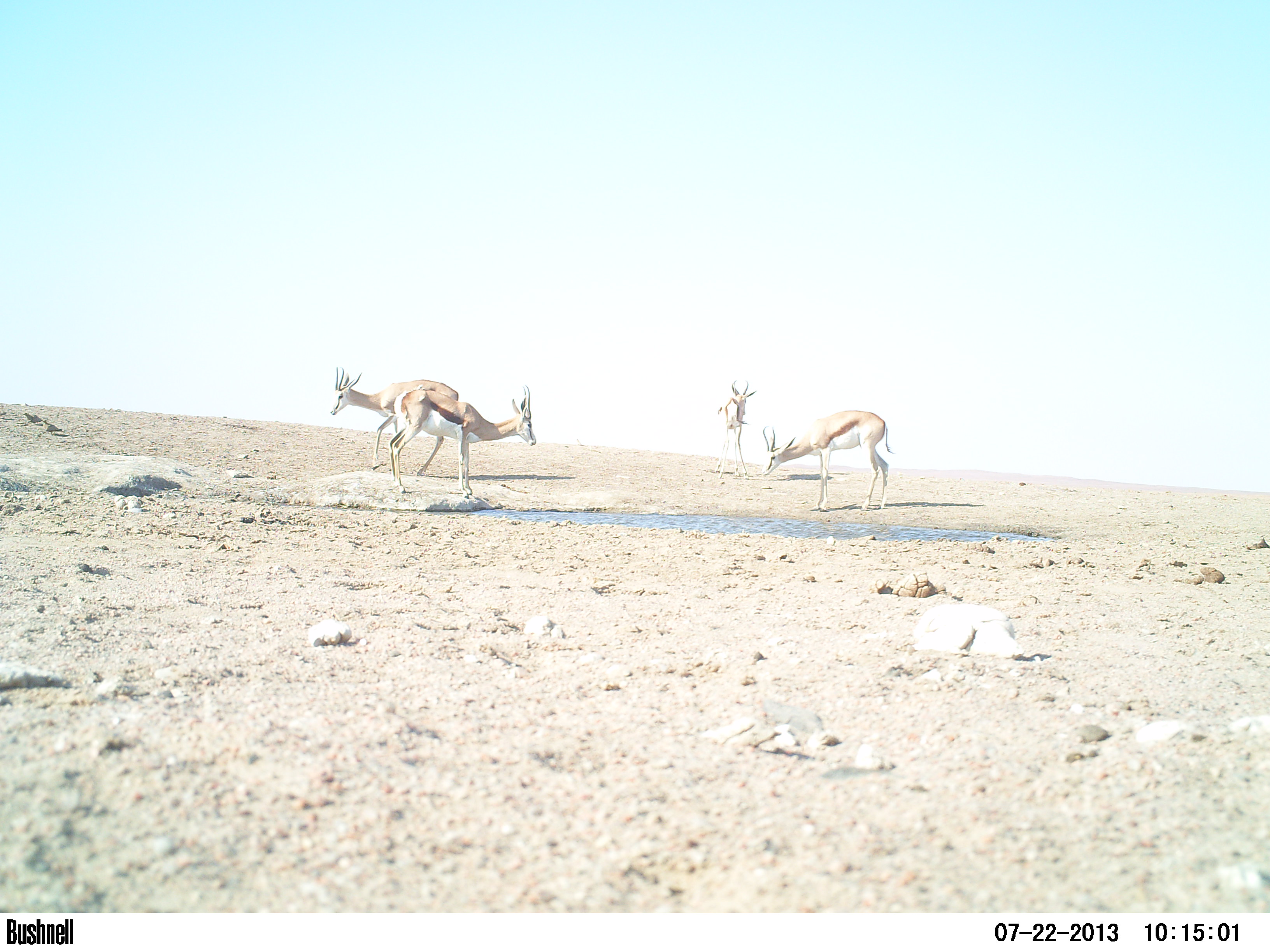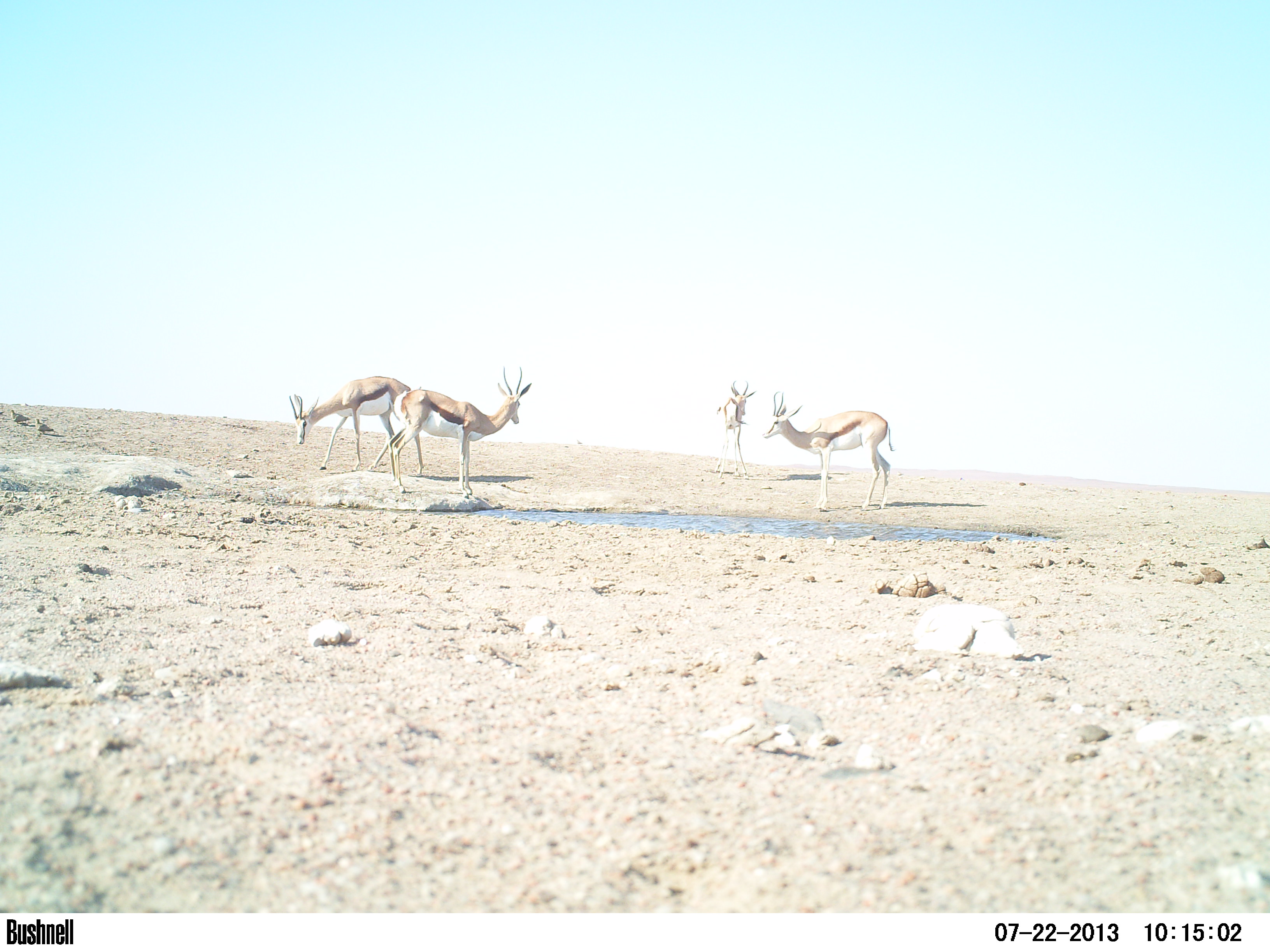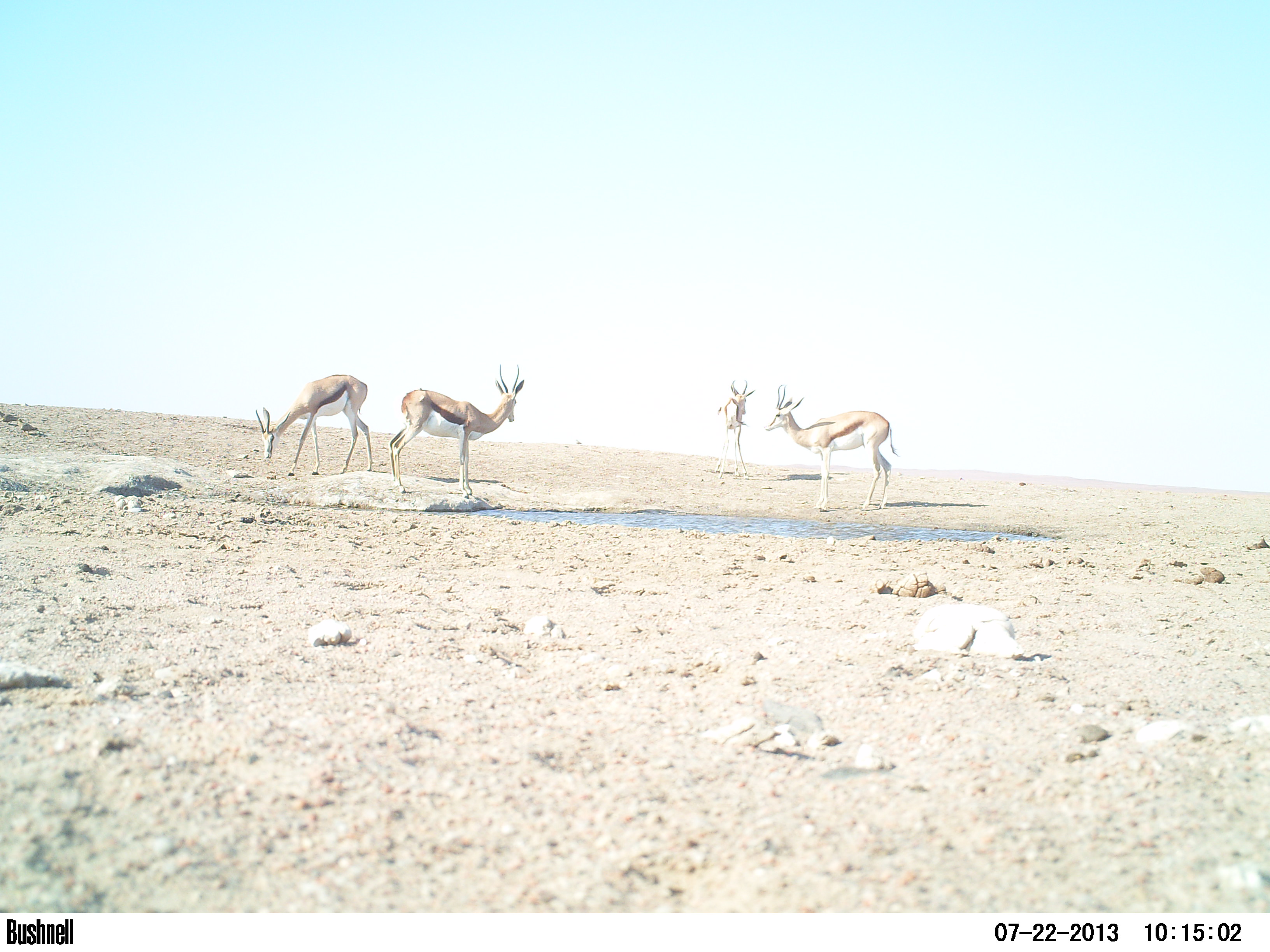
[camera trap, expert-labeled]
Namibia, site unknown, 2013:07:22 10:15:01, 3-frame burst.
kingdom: Animalia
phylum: Chordata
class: Mammalia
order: Artiodactyla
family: Bovidae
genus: Antidorcas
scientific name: Antidorcas marsupialis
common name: springbok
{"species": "Antidorcas marsupialis (springbok)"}